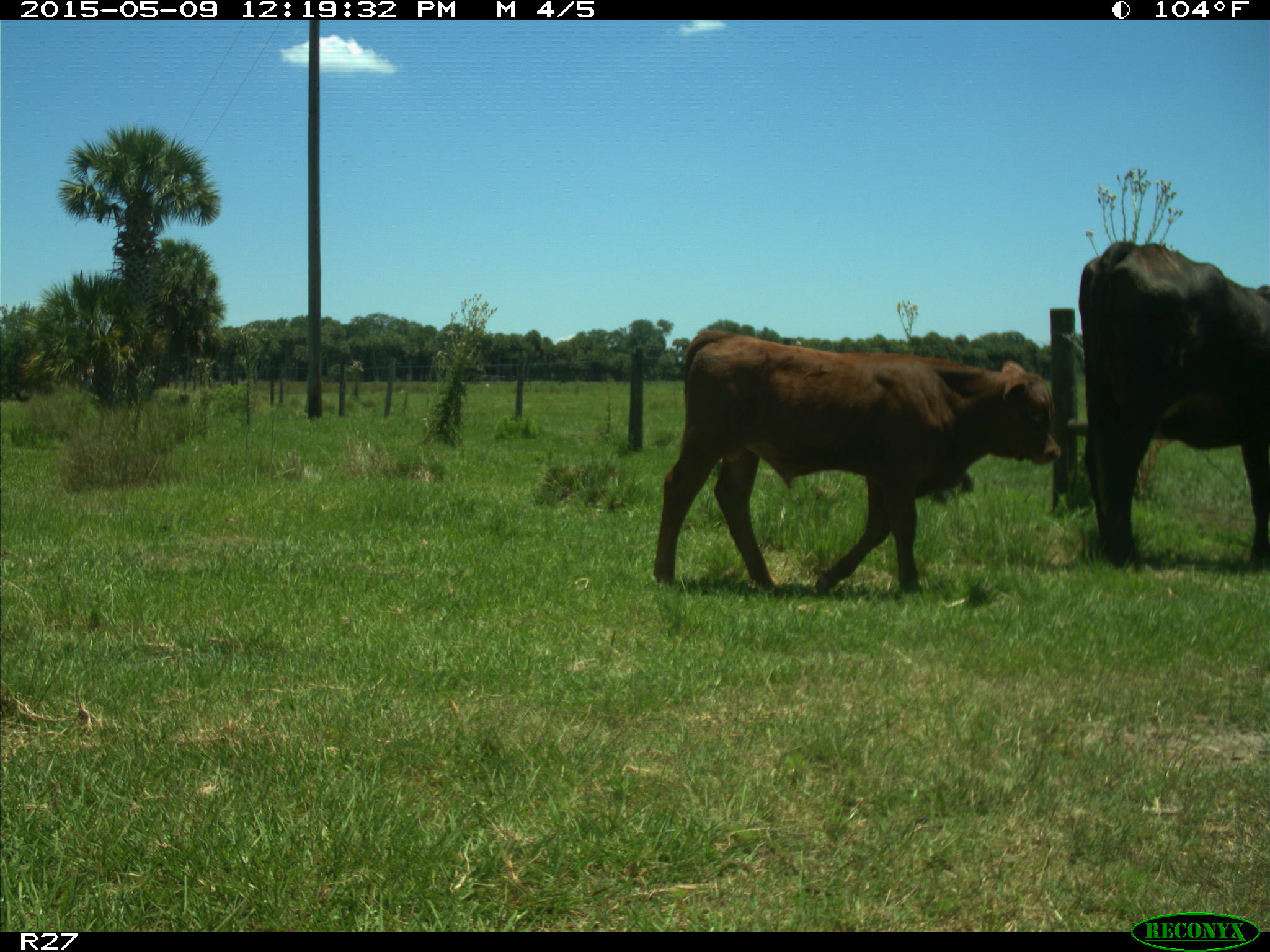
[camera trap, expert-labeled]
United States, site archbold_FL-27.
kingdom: Animalia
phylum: Chordata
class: Mammalia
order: Artiodactyla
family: Bovidae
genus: Bos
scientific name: Bos taurus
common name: domestic cow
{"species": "Bos taurus (domestic cow)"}